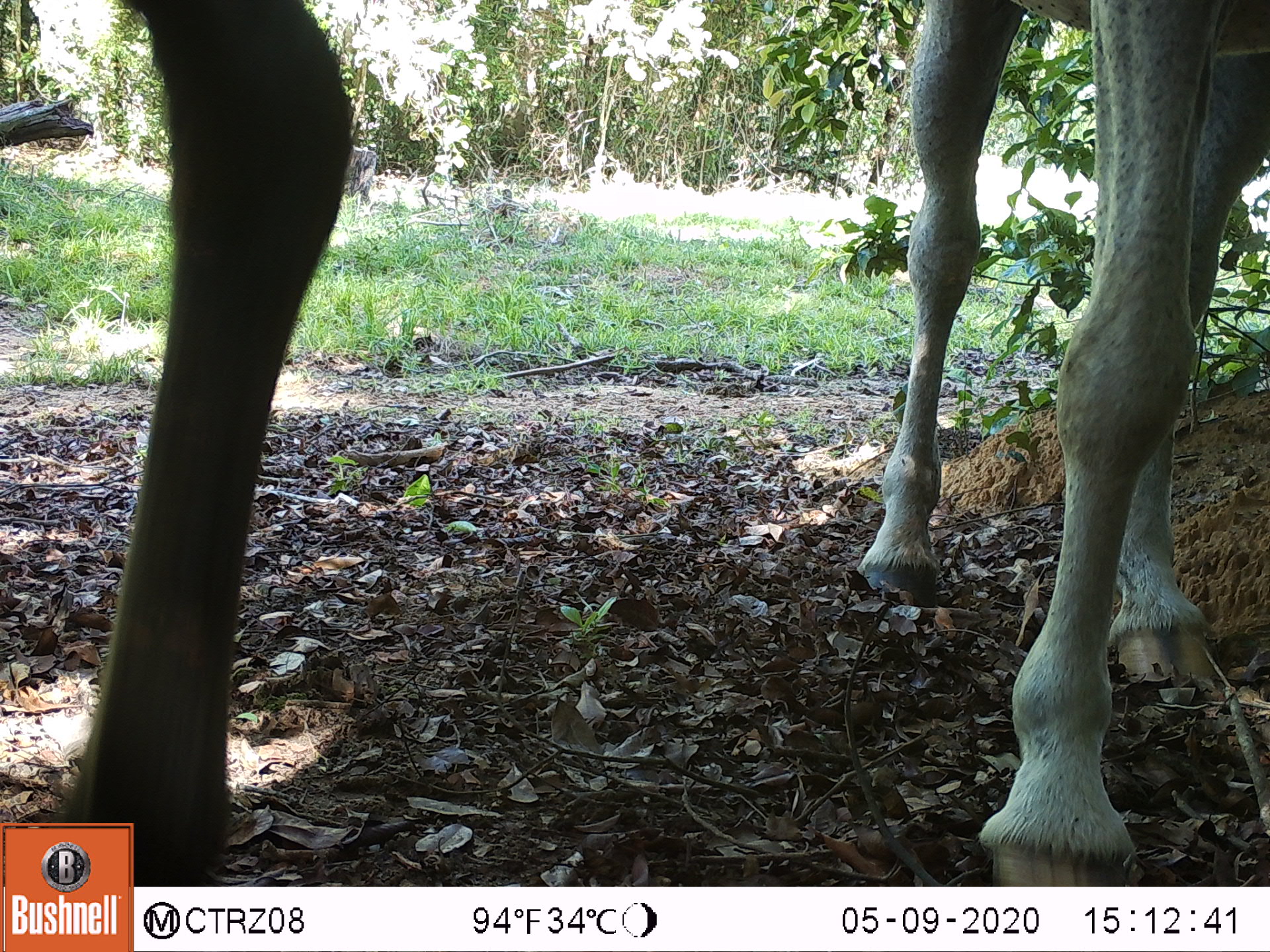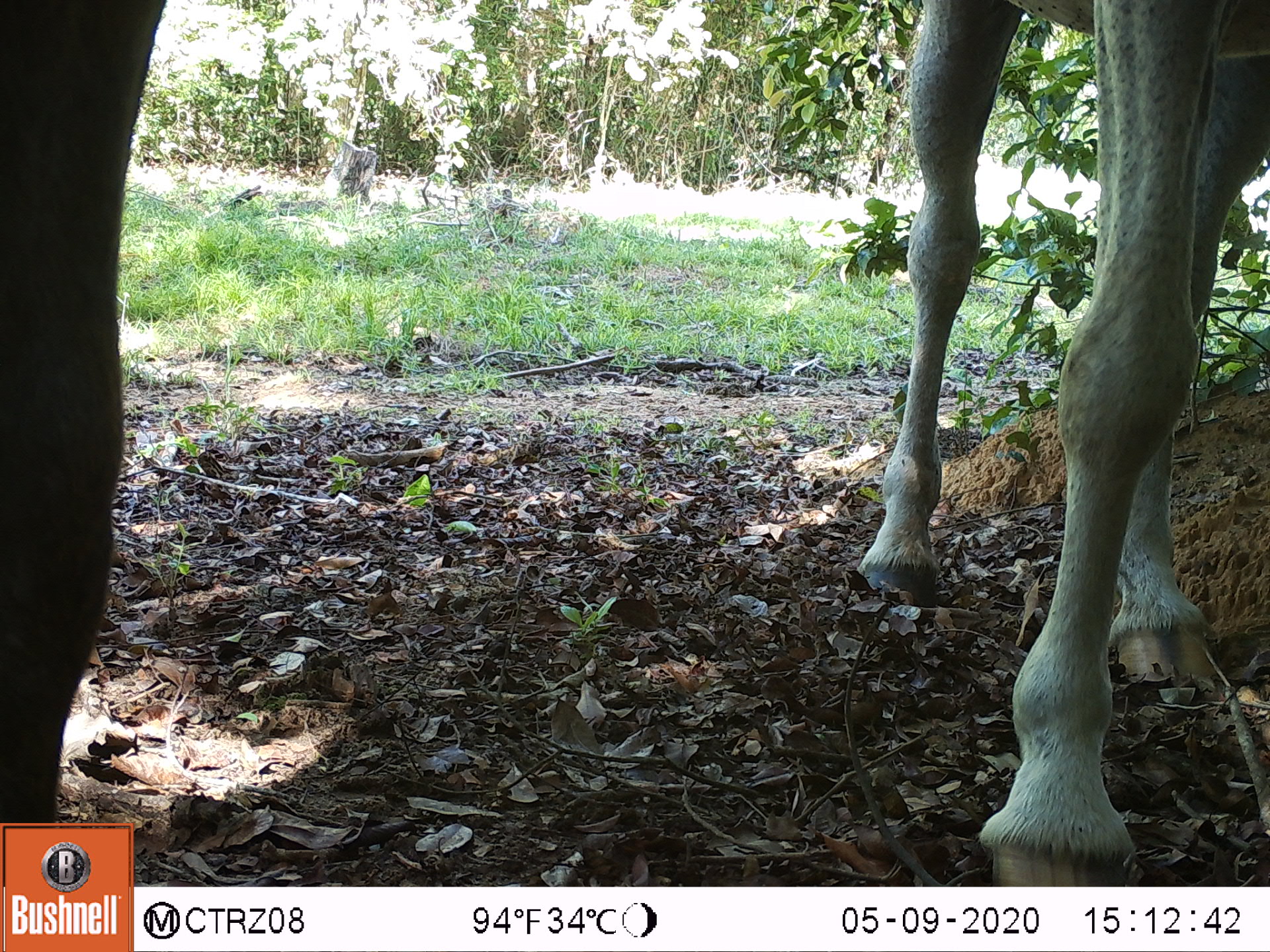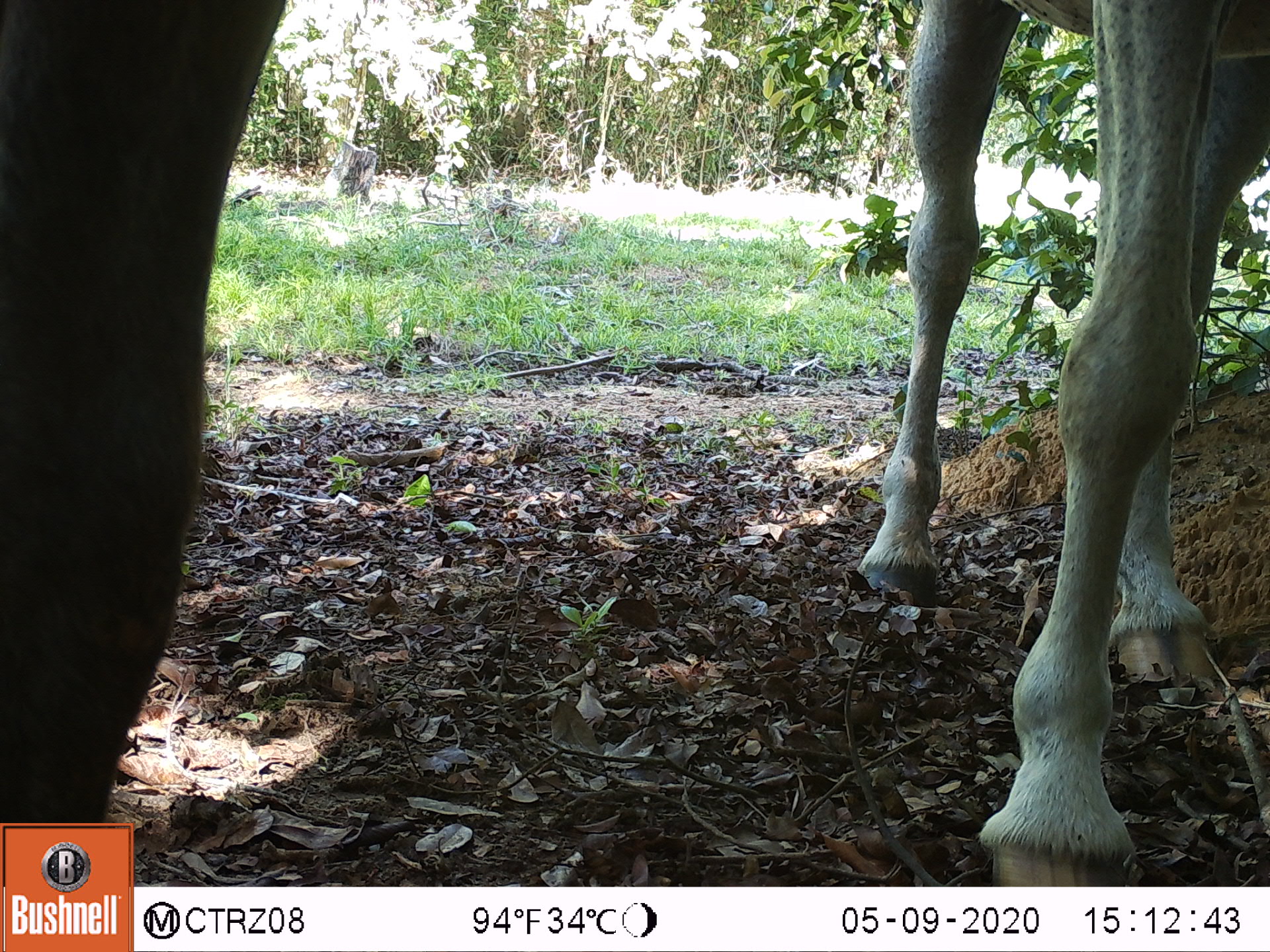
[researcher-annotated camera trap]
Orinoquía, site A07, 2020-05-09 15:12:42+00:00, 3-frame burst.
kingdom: Animalia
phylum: Chordata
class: Mammalia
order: Perissodactyla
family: Equidae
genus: Equus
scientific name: Equus caballus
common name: domestic horse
Domestic horse (Equus caballus).